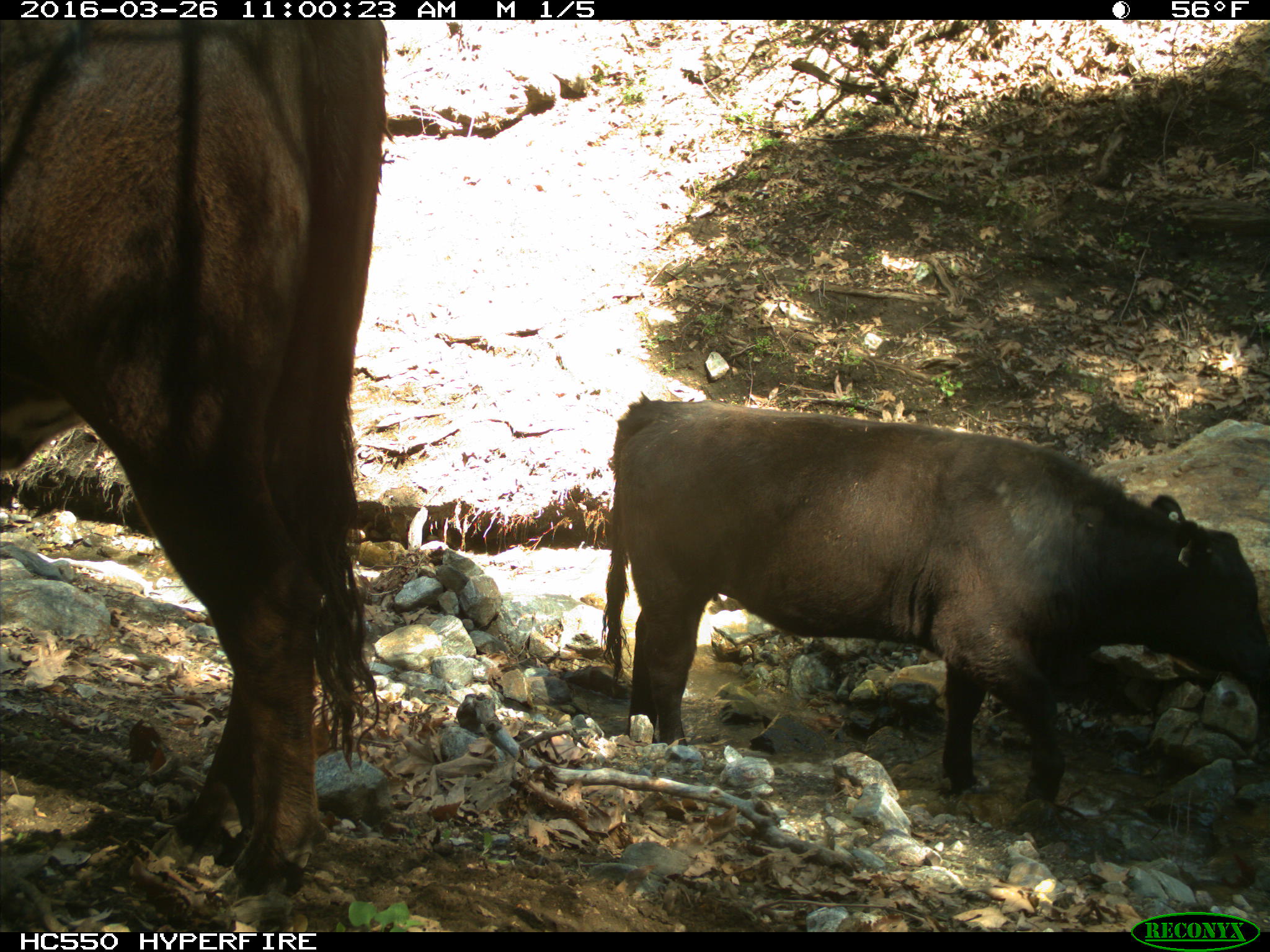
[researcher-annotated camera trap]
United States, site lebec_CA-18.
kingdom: Animalia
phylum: Chordata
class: Mammalia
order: Artiodactyla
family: Bovidae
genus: Bos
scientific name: Bos taurus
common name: domestic cow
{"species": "Bos taurus (domestic cow)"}